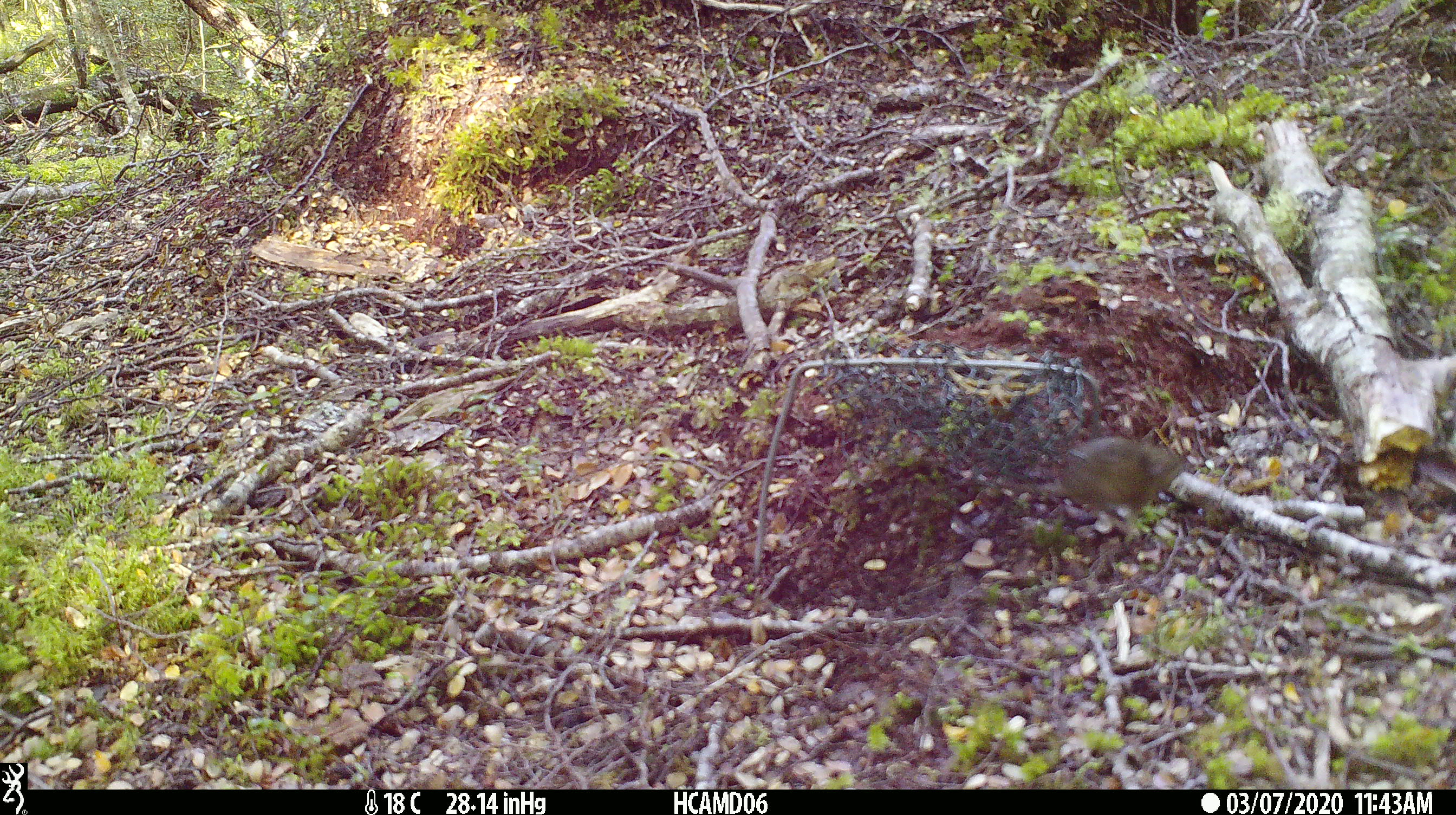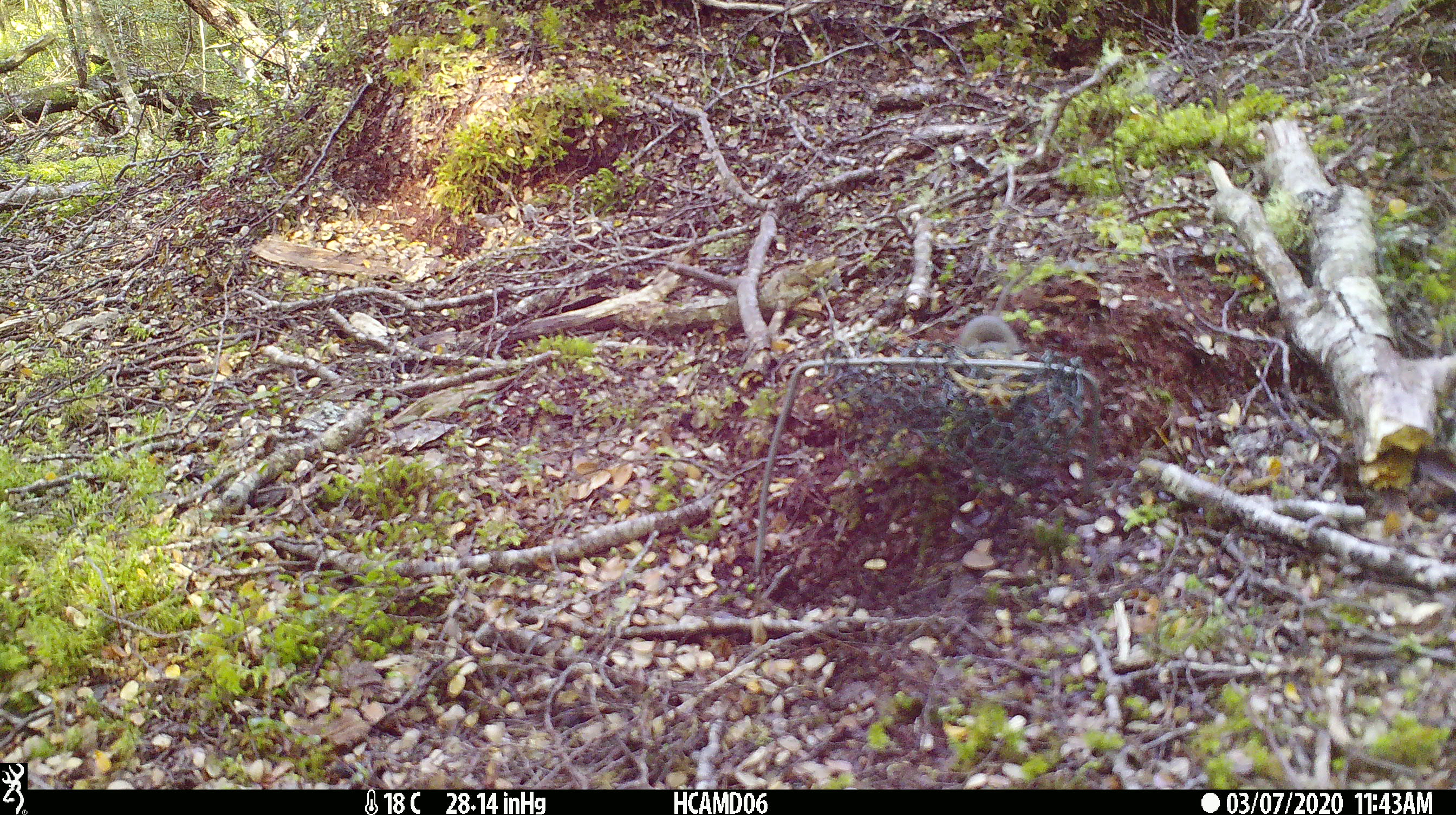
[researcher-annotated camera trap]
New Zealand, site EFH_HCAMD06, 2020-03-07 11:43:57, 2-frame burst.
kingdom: Animalia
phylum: Chordata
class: Mammalia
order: Rodentia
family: Muridae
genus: Mus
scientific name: Mus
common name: mouse